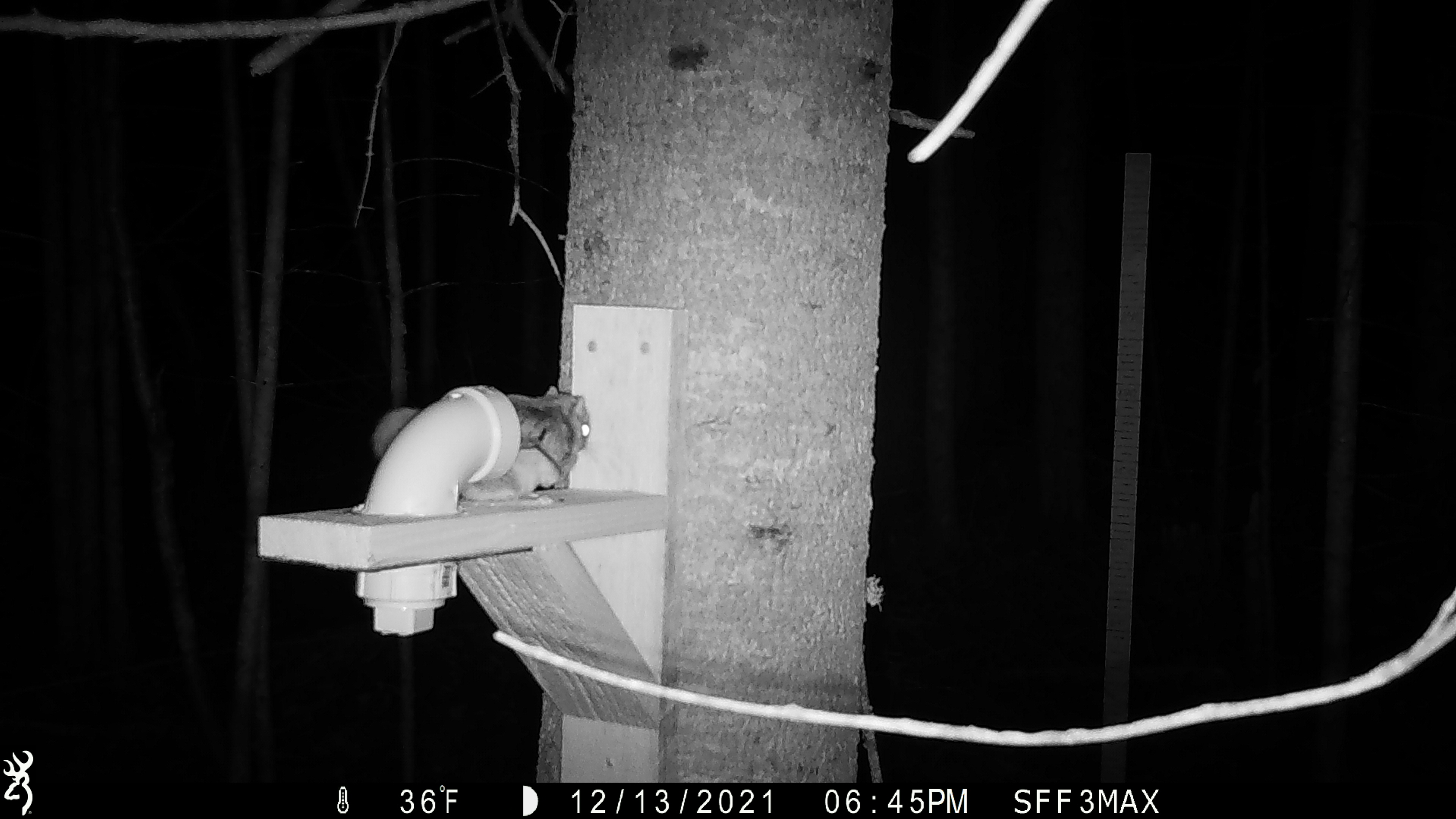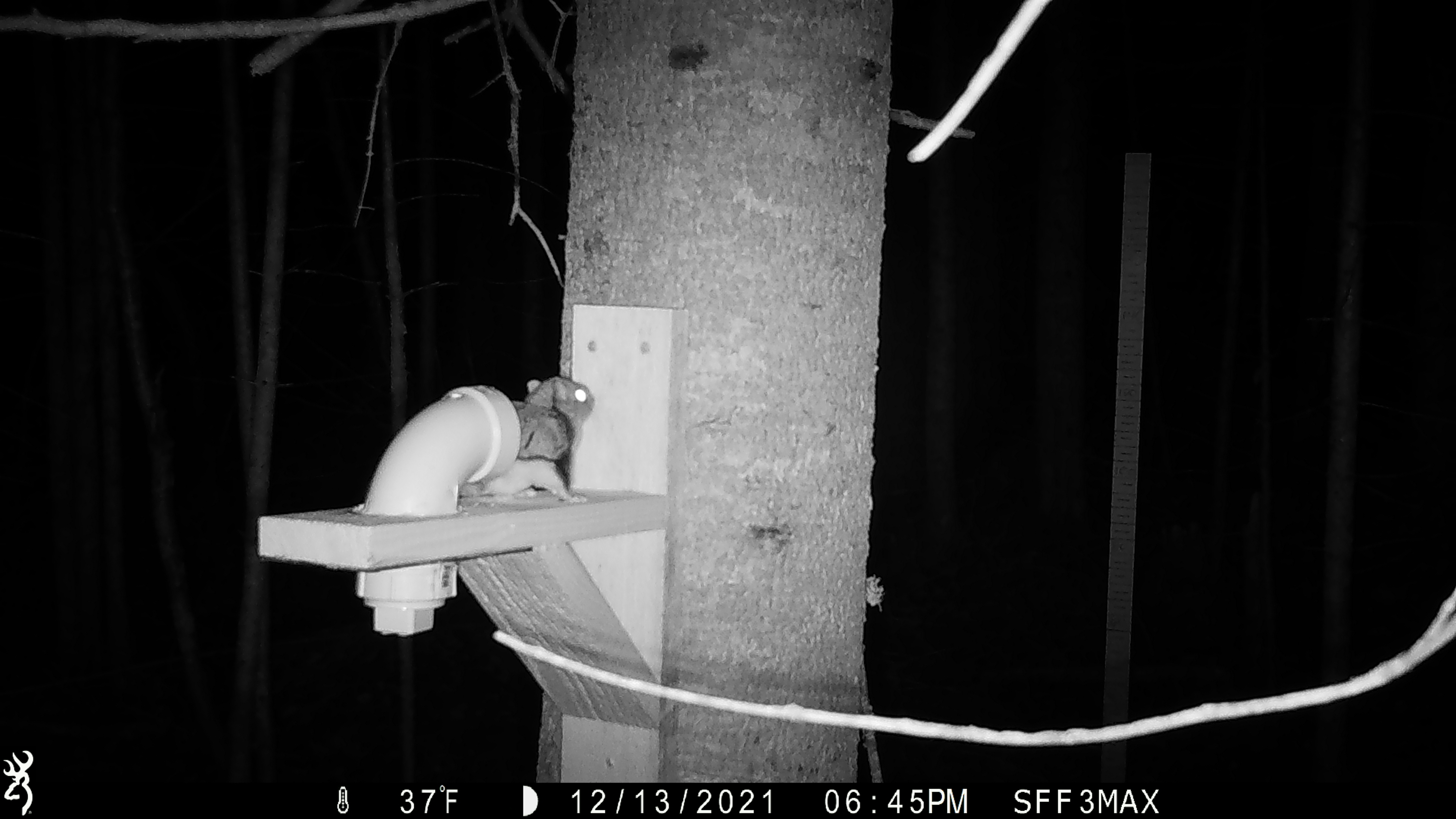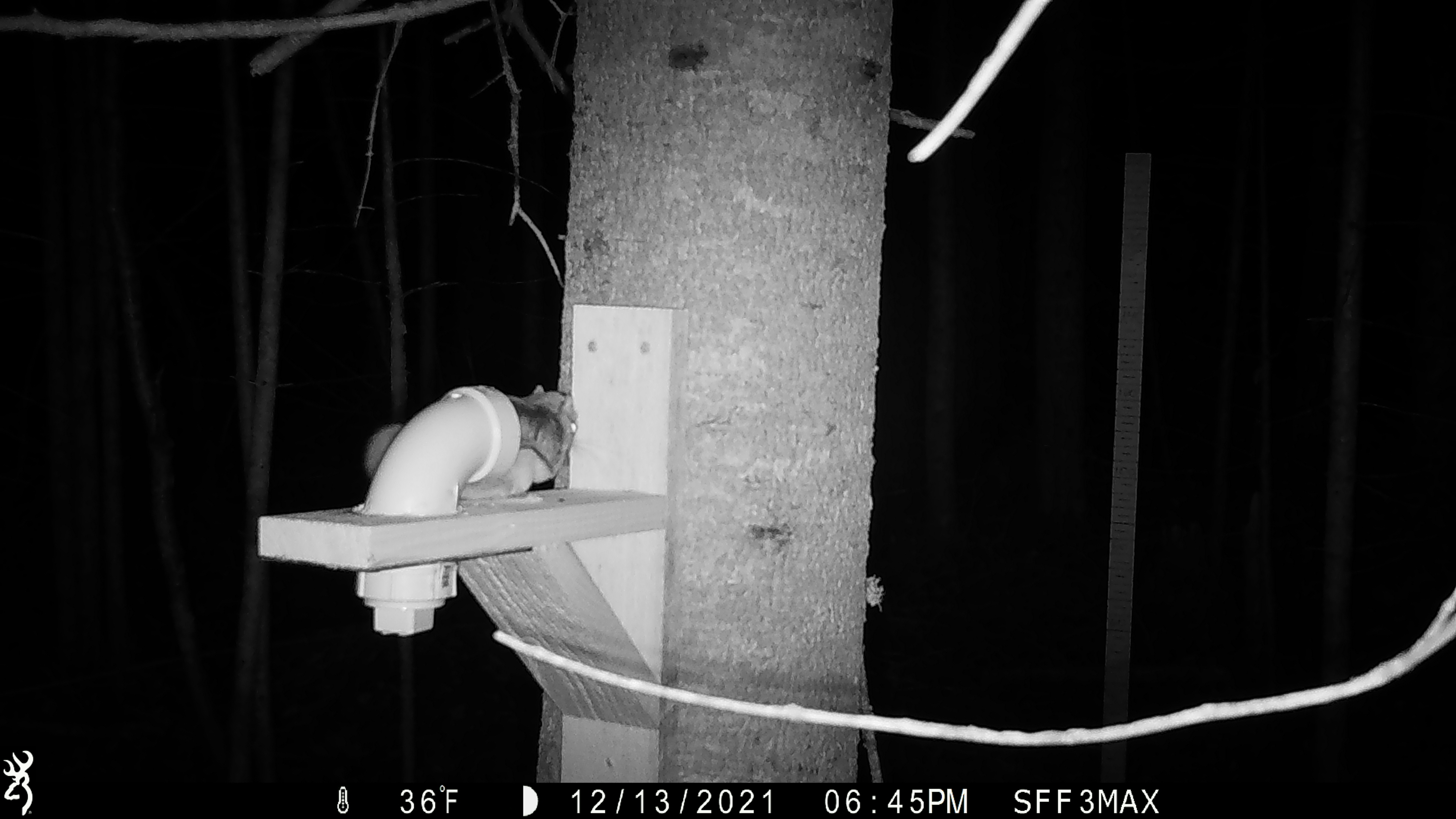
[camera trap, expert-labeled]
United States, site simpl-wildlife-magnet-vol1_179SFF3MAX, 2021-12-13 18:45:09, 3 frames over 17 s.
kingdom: Animalia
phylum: Chordata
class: Mammalia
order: Rodentia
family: Sciuridae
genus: Glaucomys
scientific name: Glaucomys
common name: flying squirrel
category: flying squirrel sp.